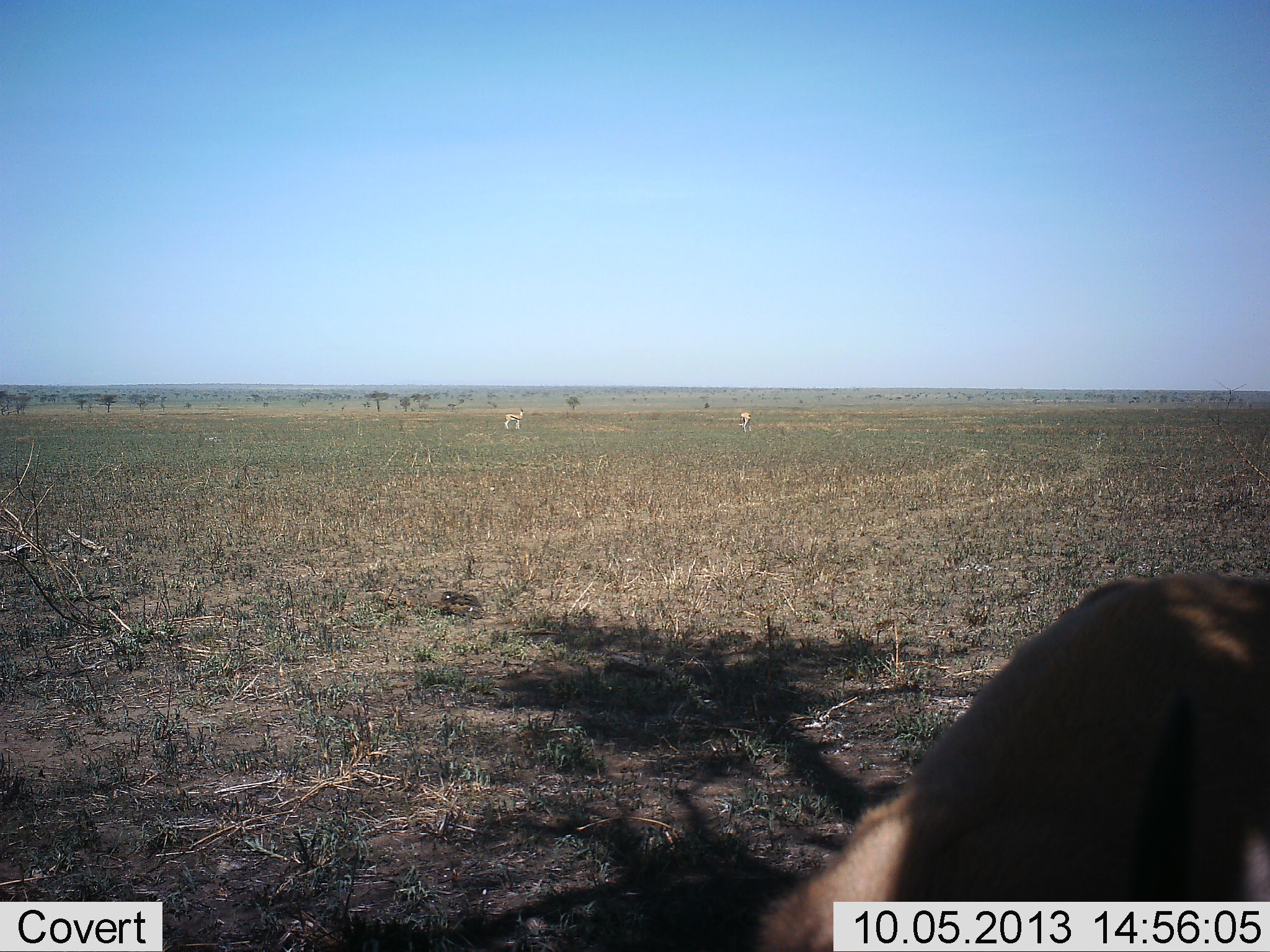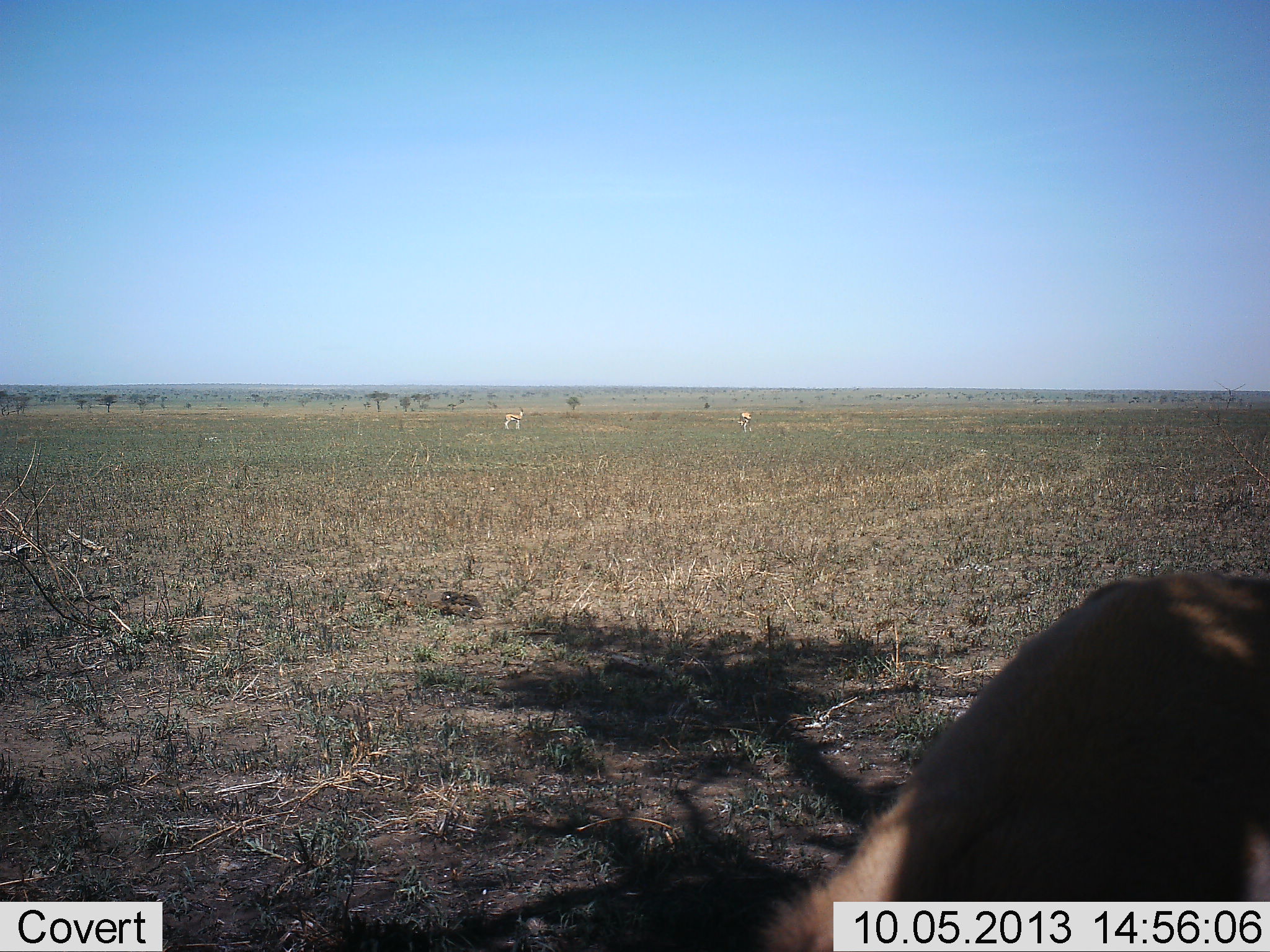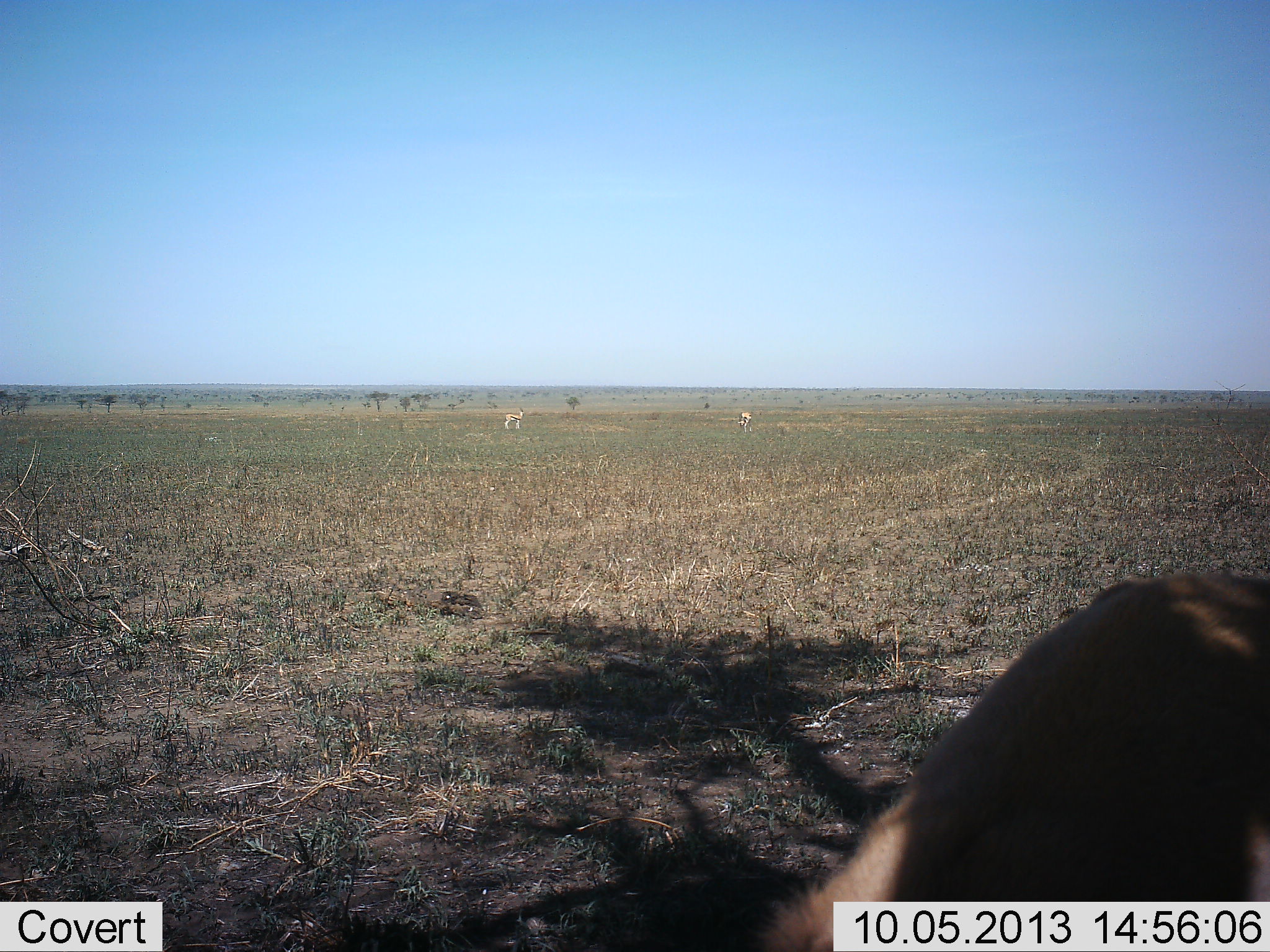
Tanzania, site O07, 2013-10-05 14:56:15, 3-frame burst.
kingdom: Animalia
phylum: Chordata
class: Mammalia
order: Artiodactyla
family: Bovidae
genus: Nanger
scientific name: Nanger granti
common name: grant's gazelle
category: gazellegrants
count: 3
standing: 100%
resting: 0%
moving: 12%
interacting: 0%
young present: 0%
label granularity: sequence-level